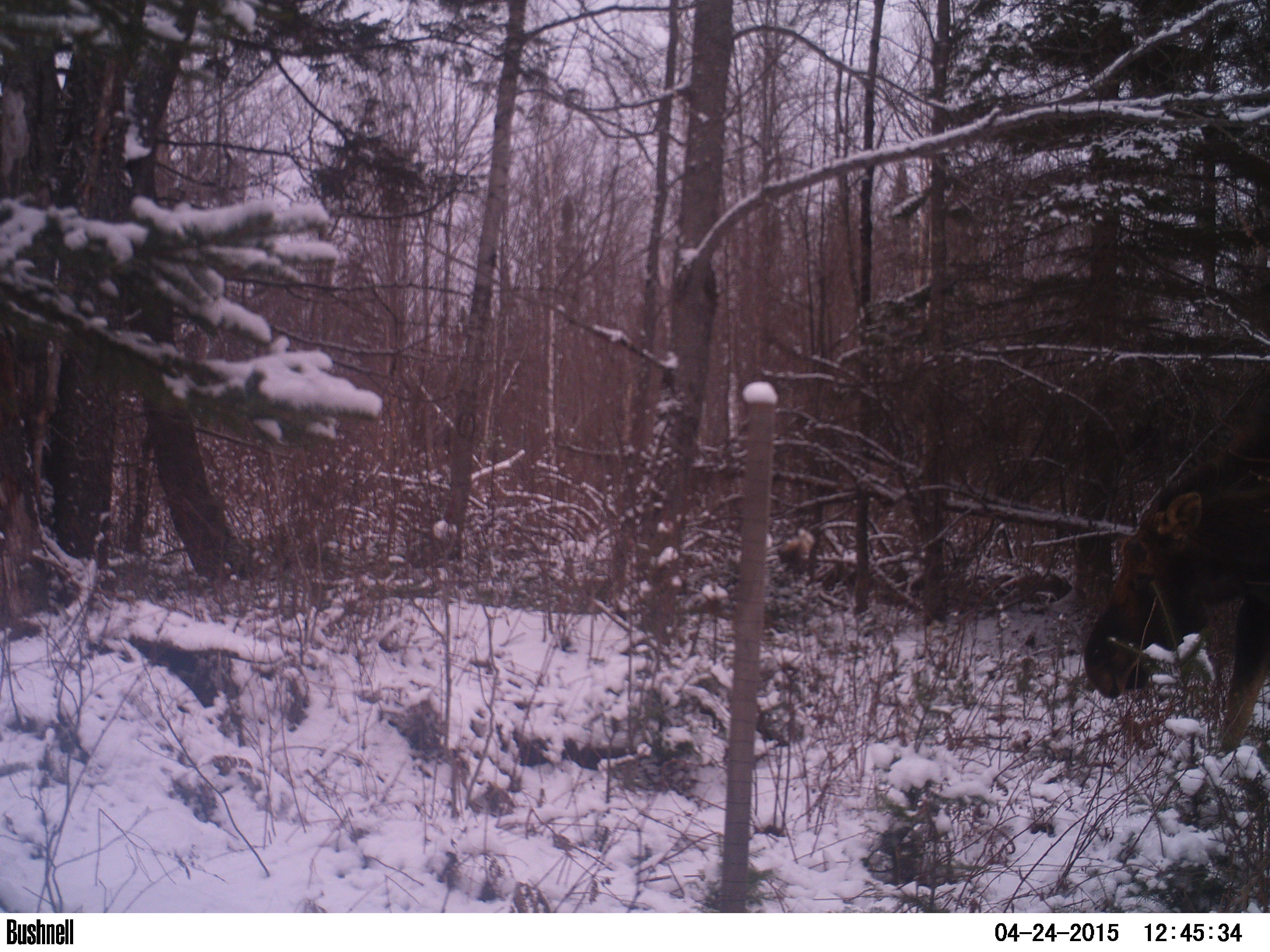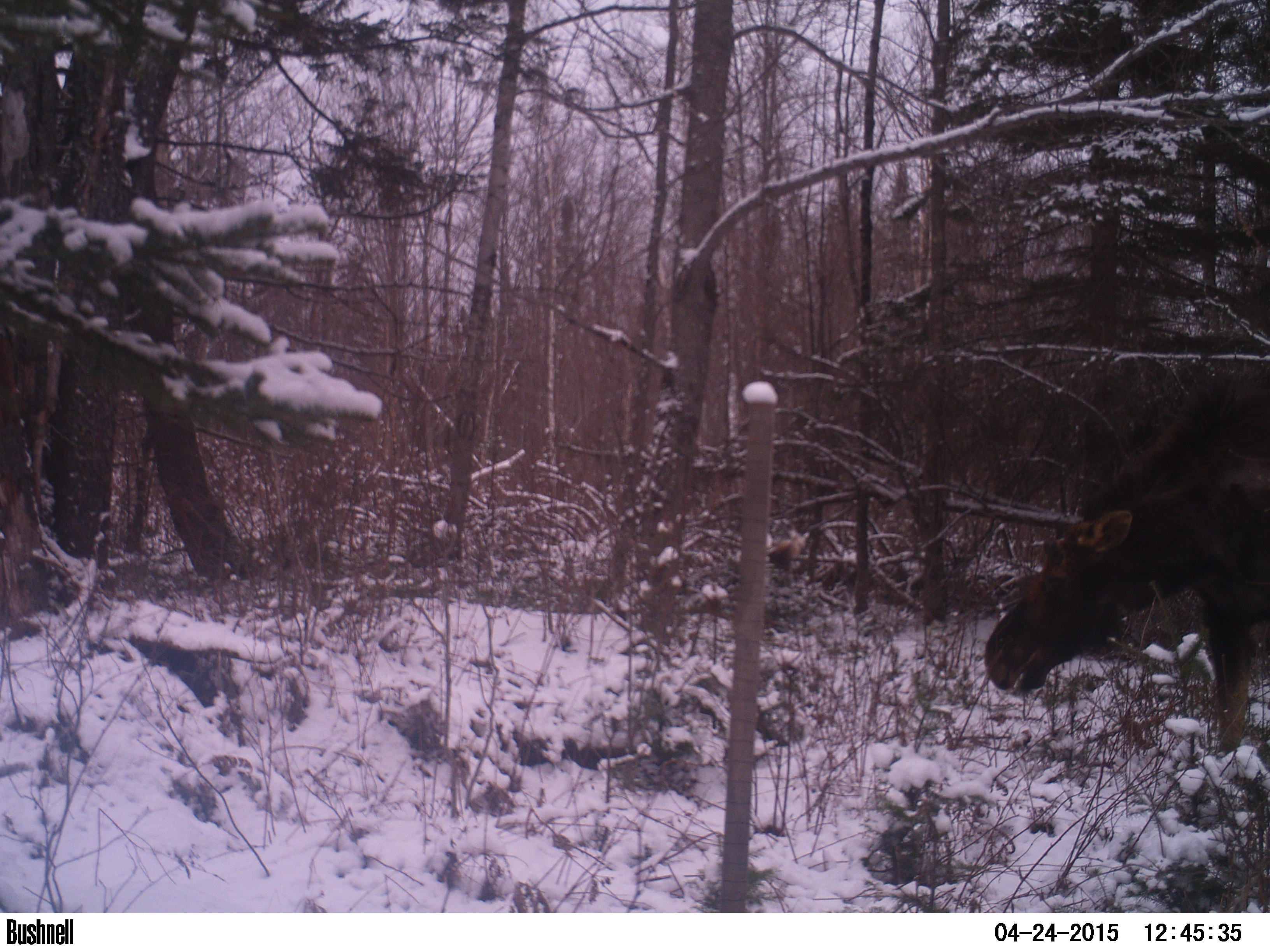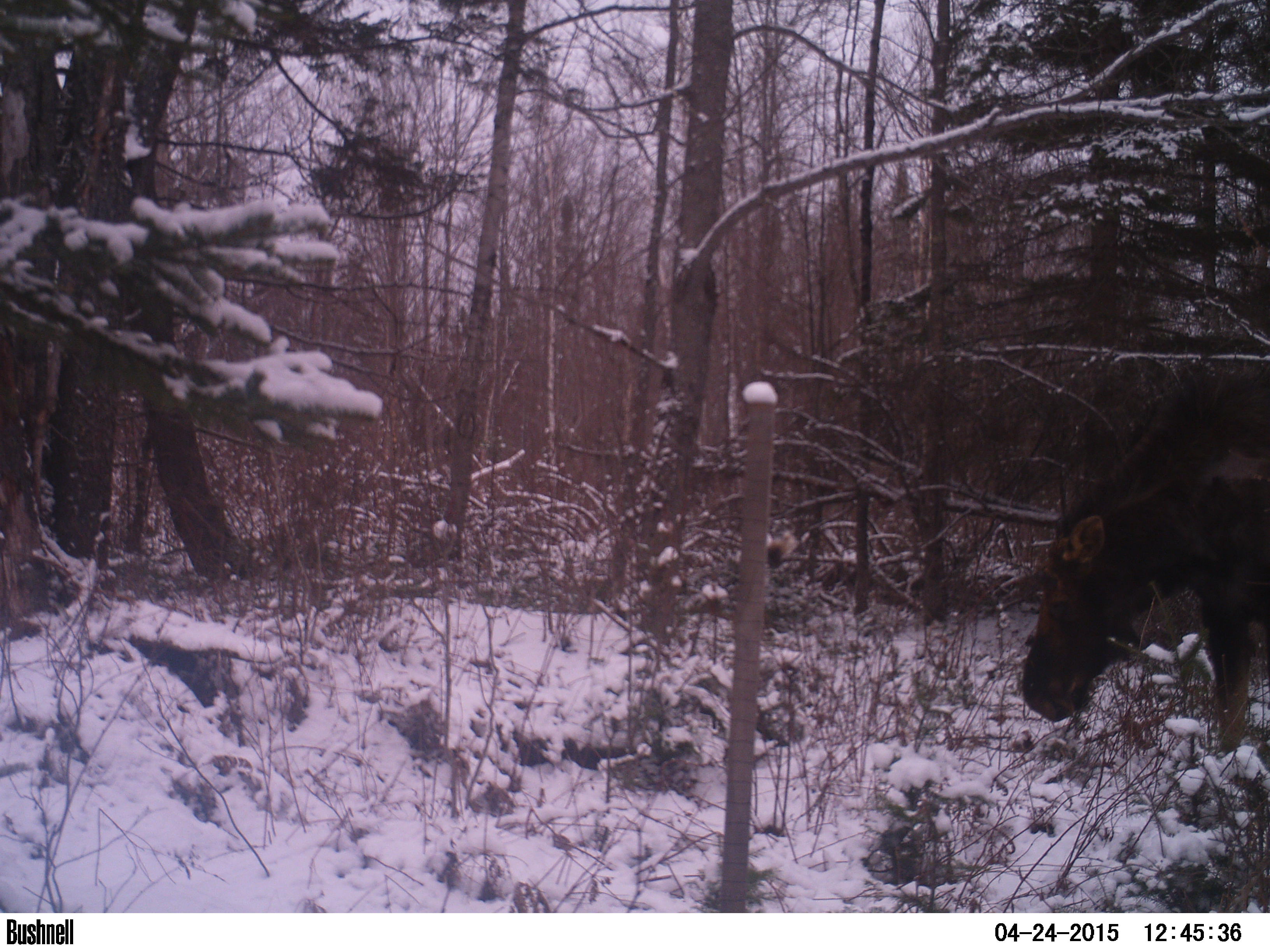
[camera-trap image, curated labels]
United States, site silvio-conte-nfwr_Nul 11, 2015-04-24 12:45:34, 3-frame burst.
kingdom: Animalia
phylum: Chordata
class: Mammalia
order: Artiodactyla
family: Cervidae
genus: Alces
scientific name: Alces alces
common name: moose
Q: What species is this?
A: Moose (Alces alces).